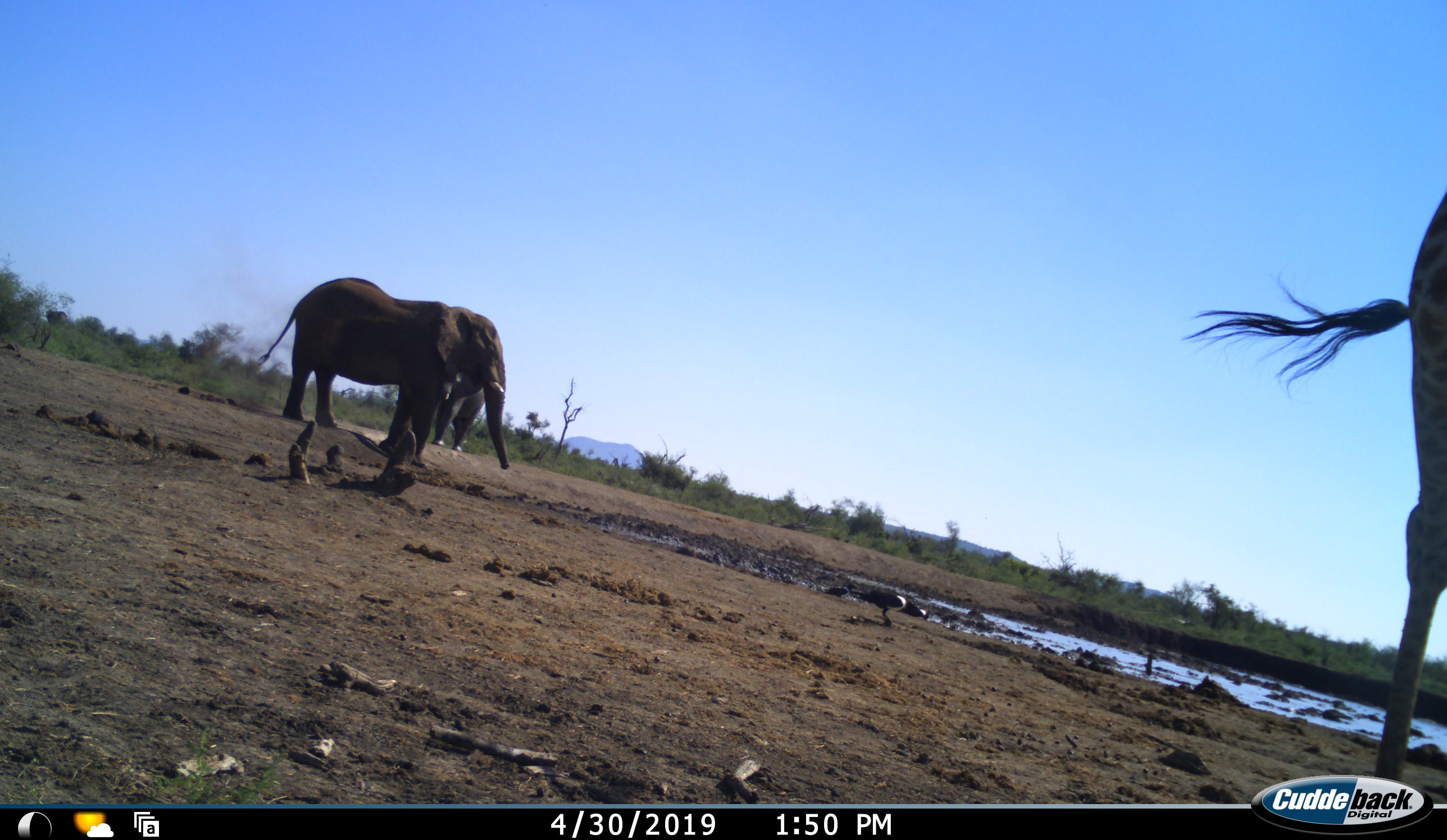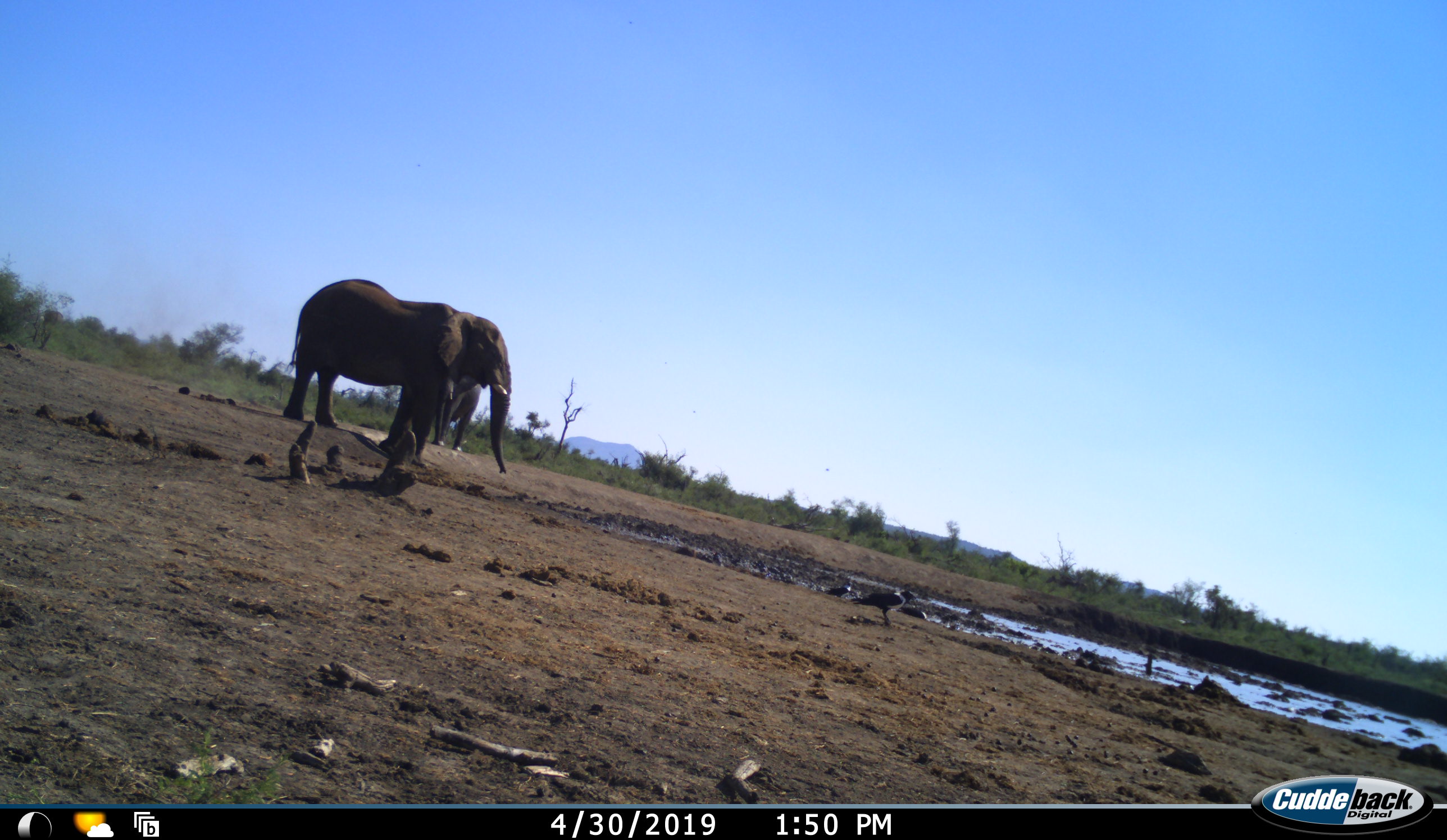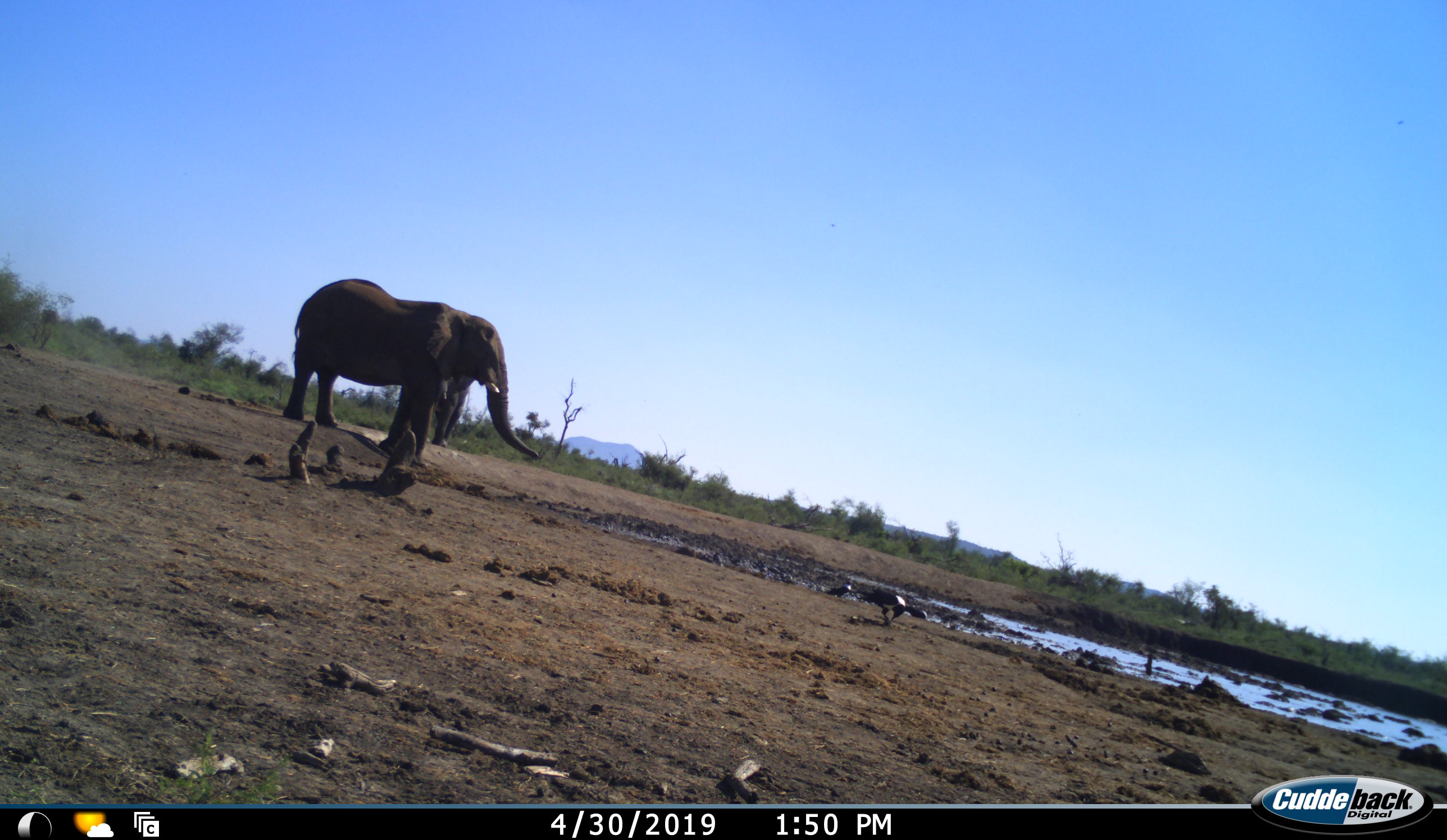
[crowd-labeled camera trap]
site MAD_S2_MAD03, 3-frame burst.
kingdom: Animalia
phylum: Chordata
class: Mammalia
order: Proboscidea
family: Elephantidae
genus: Loxodonta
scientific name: Loxodonta africana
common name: african bush elephant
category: elephant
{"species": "elephant (african bush elephant) (Loxodonta africana)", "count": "2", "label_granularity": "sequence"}